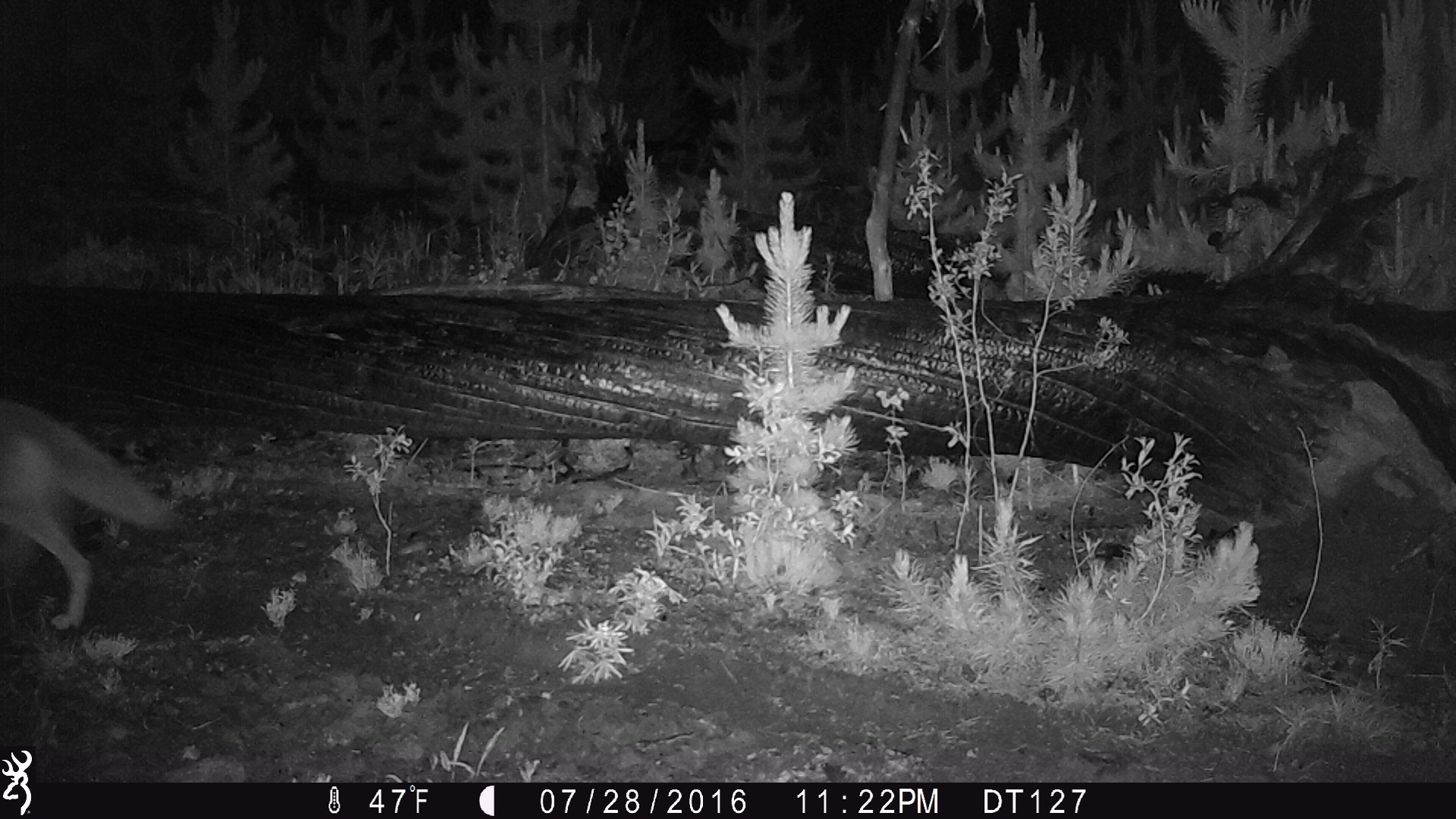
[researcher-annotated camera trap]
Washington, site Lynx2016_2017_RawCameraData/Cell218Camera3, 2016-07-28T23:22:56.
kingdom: Animalia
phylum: Chordata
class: Mammalia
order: Carnivora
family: Canidae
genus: Canis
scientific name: Canis latrans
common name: coyote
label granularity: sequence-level